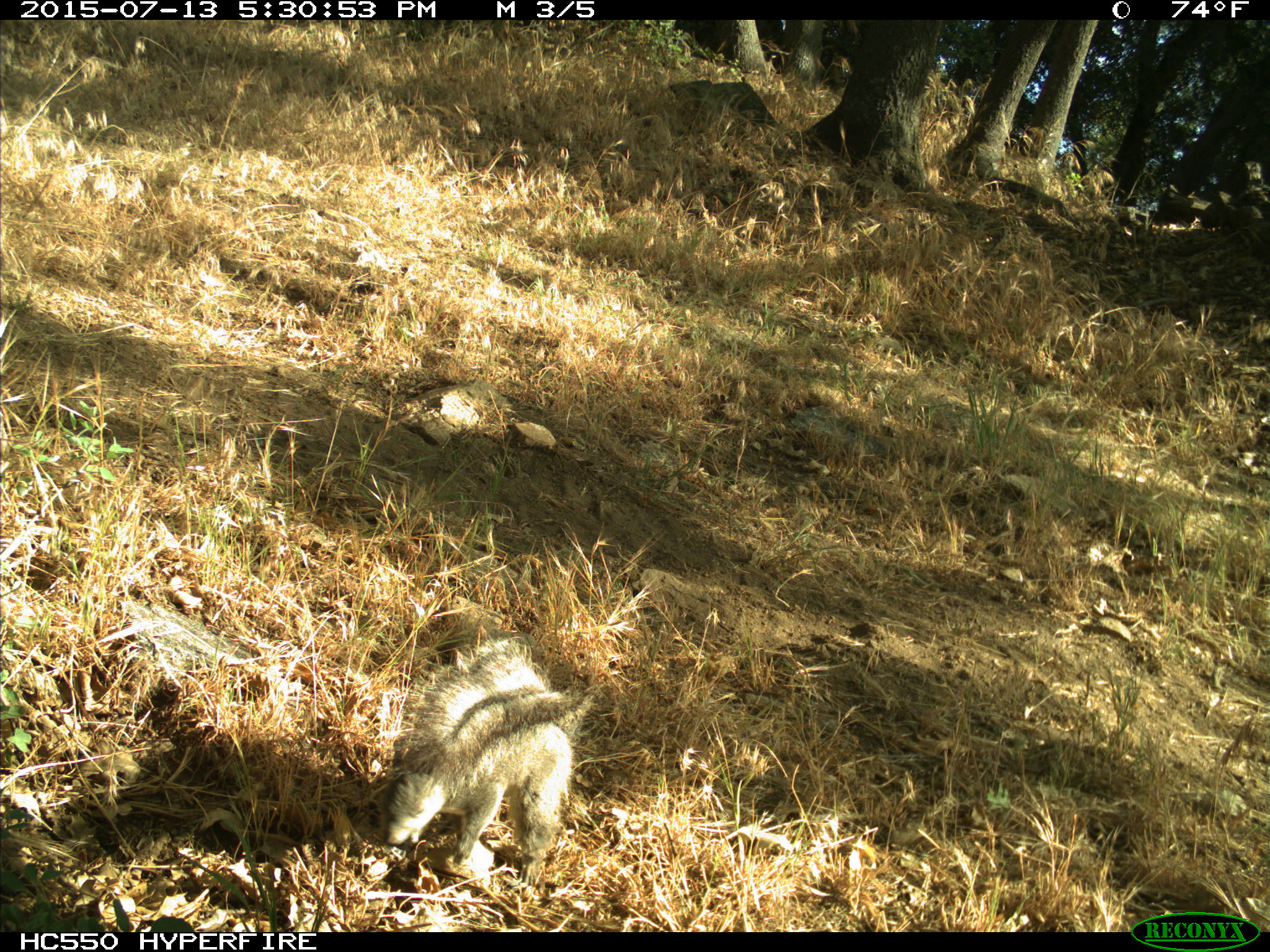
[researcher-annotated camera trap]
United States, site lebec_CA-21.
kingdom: Animalia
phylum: Chordata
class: Mammalia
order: Rodentia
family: Sciuridae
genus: Sciurus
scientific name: Sciurus carolinensis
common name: eastern gray squirrel